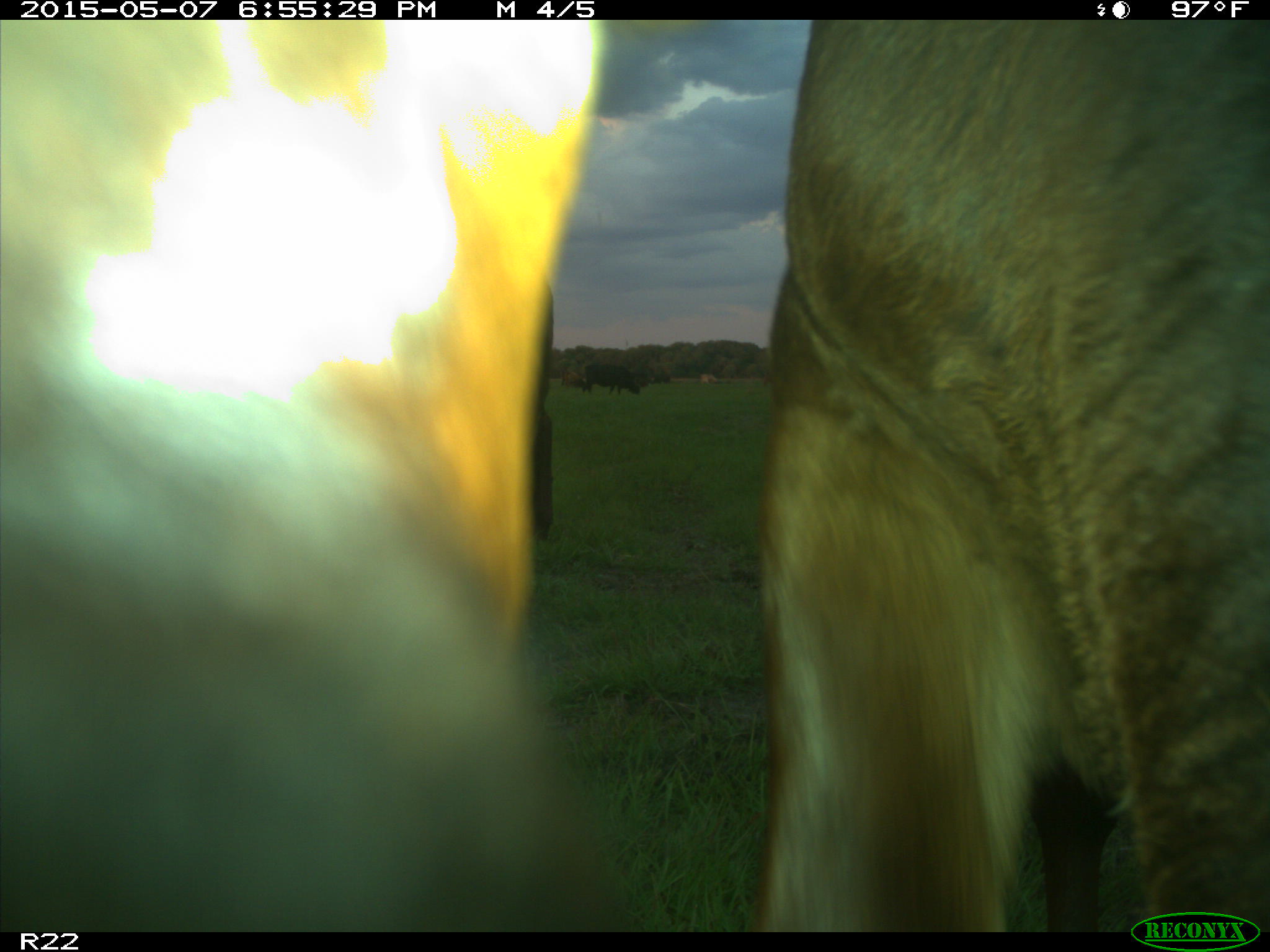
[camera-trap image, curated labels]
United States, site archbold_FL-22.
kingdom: Animalia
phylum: Chordata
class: Mammalia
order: Artiodactyla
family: Bovidae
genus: Bos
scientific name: Bos taurus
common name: domestic cow